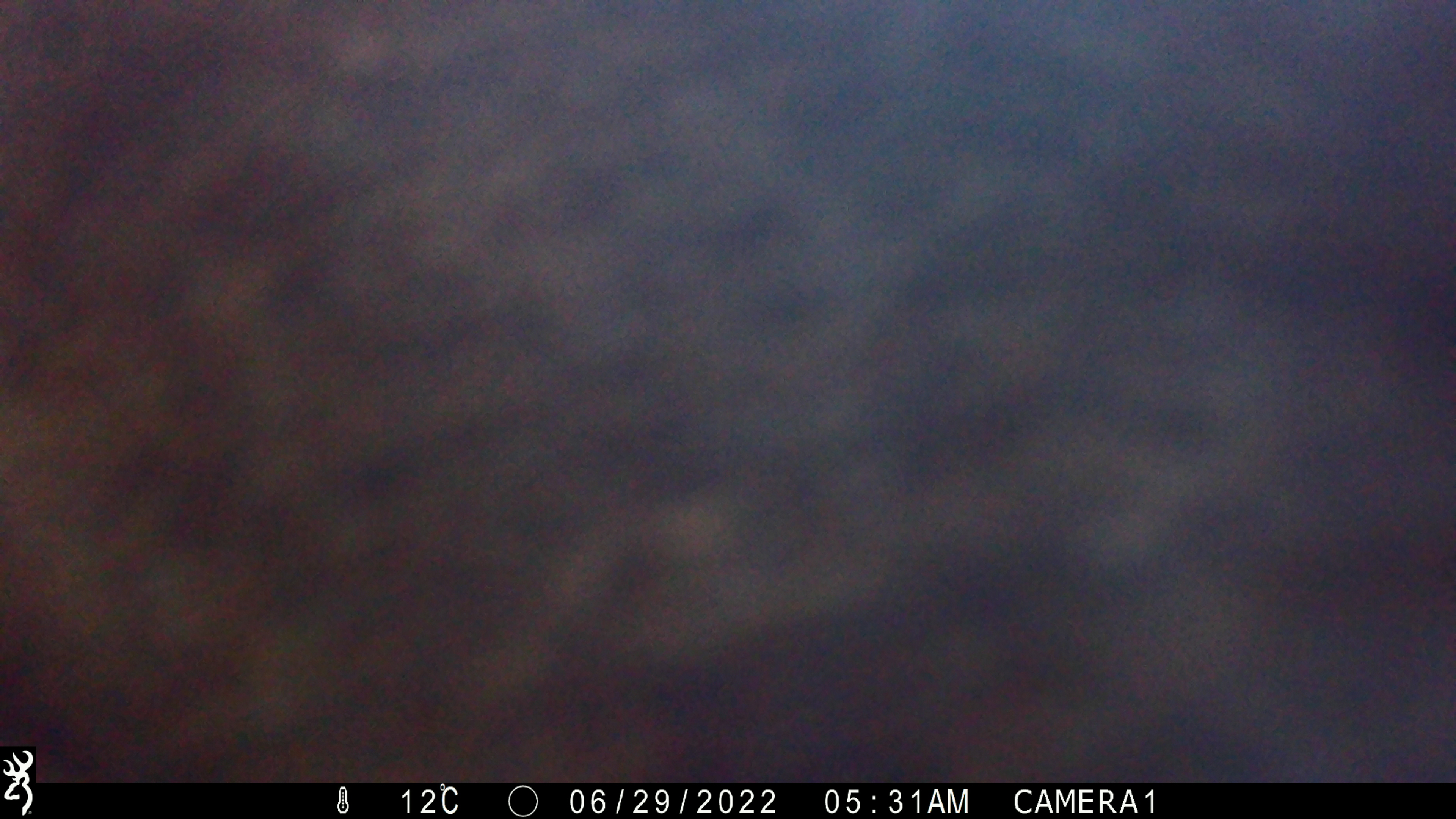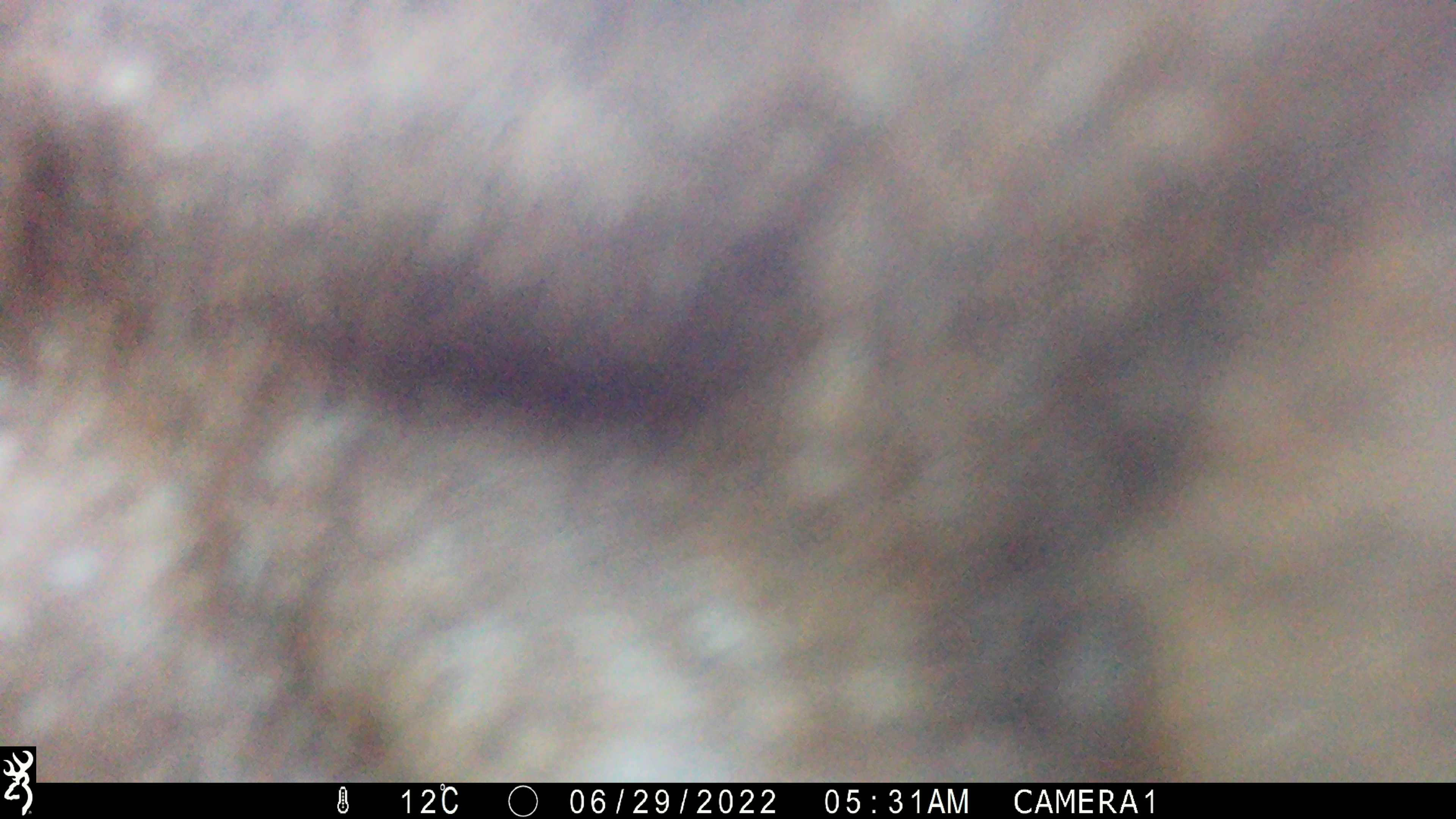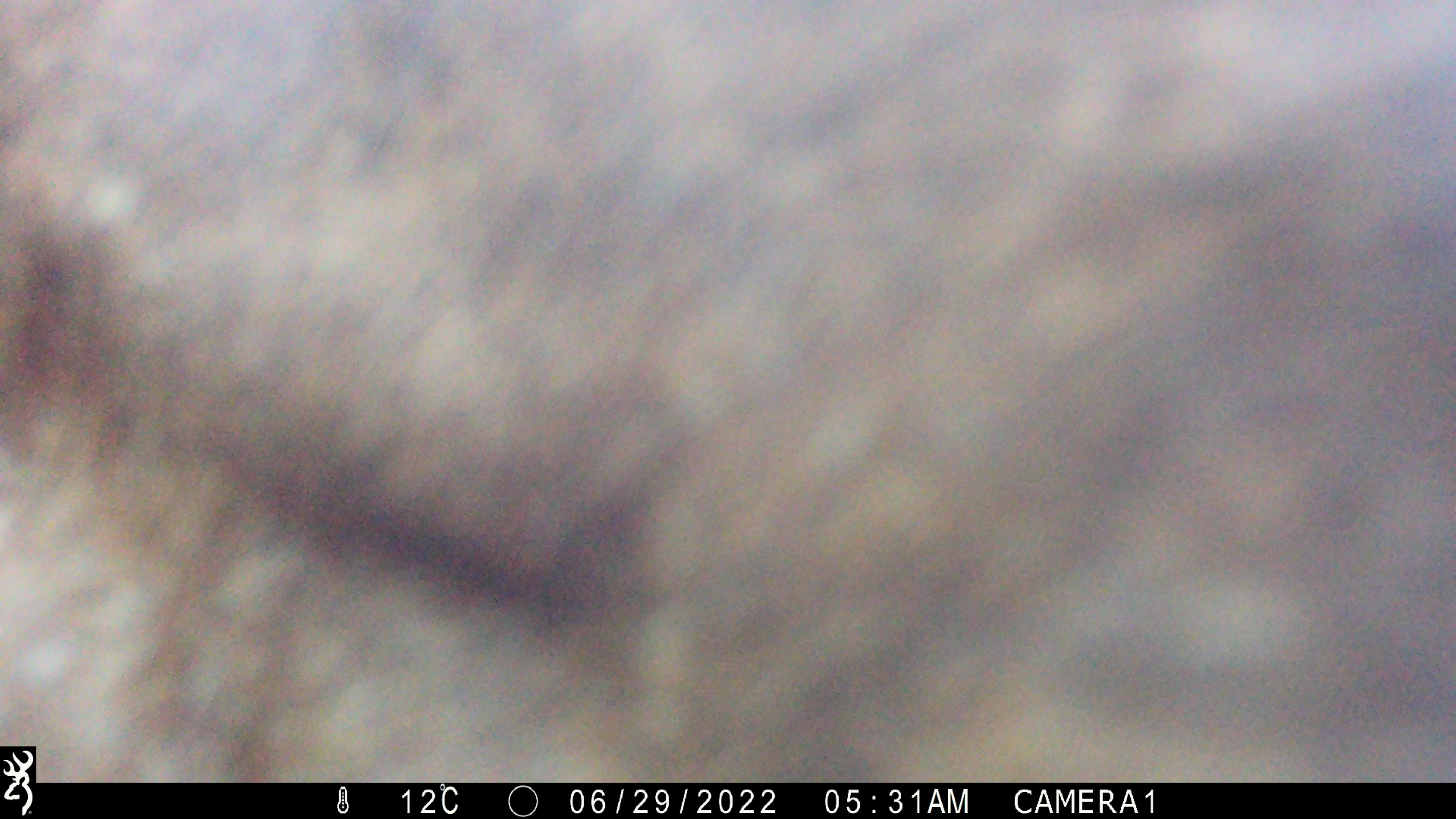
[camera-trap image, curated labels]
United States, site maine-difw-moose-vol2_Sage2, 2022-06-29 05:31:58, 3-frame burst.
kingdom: Animalia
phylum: Chordata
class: Mammalia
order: Artiodactyla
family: Cervidae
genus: Alces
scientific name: Alces alces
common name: moose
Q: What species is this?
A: Moose (Alces alces).